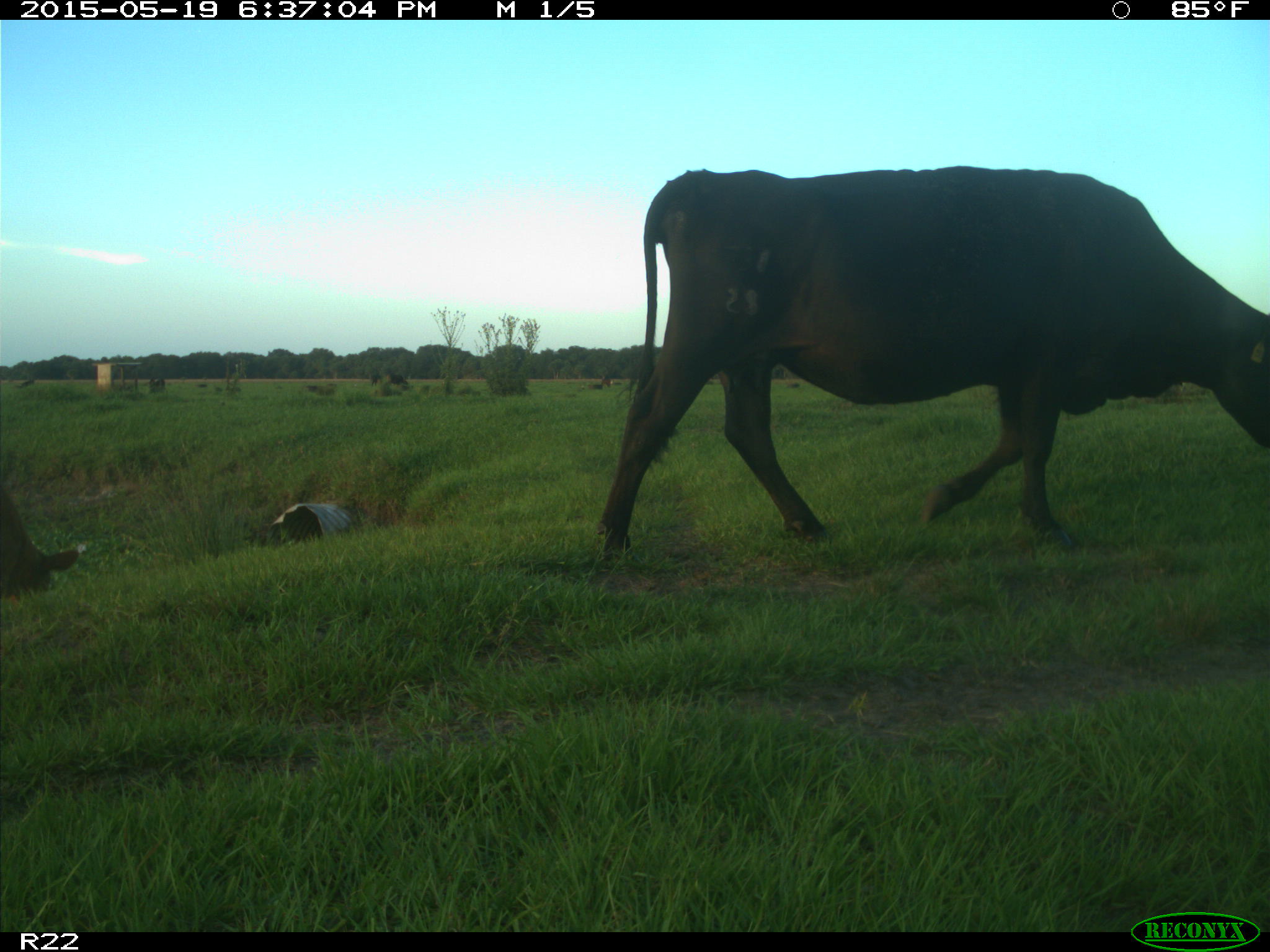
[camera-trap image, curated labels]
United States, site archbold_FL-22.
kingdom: Animalia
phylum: Chordata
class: Mammalia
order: Artiodactyla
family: Bovidae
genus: Bos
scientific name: Bos taurus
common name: domestic cow